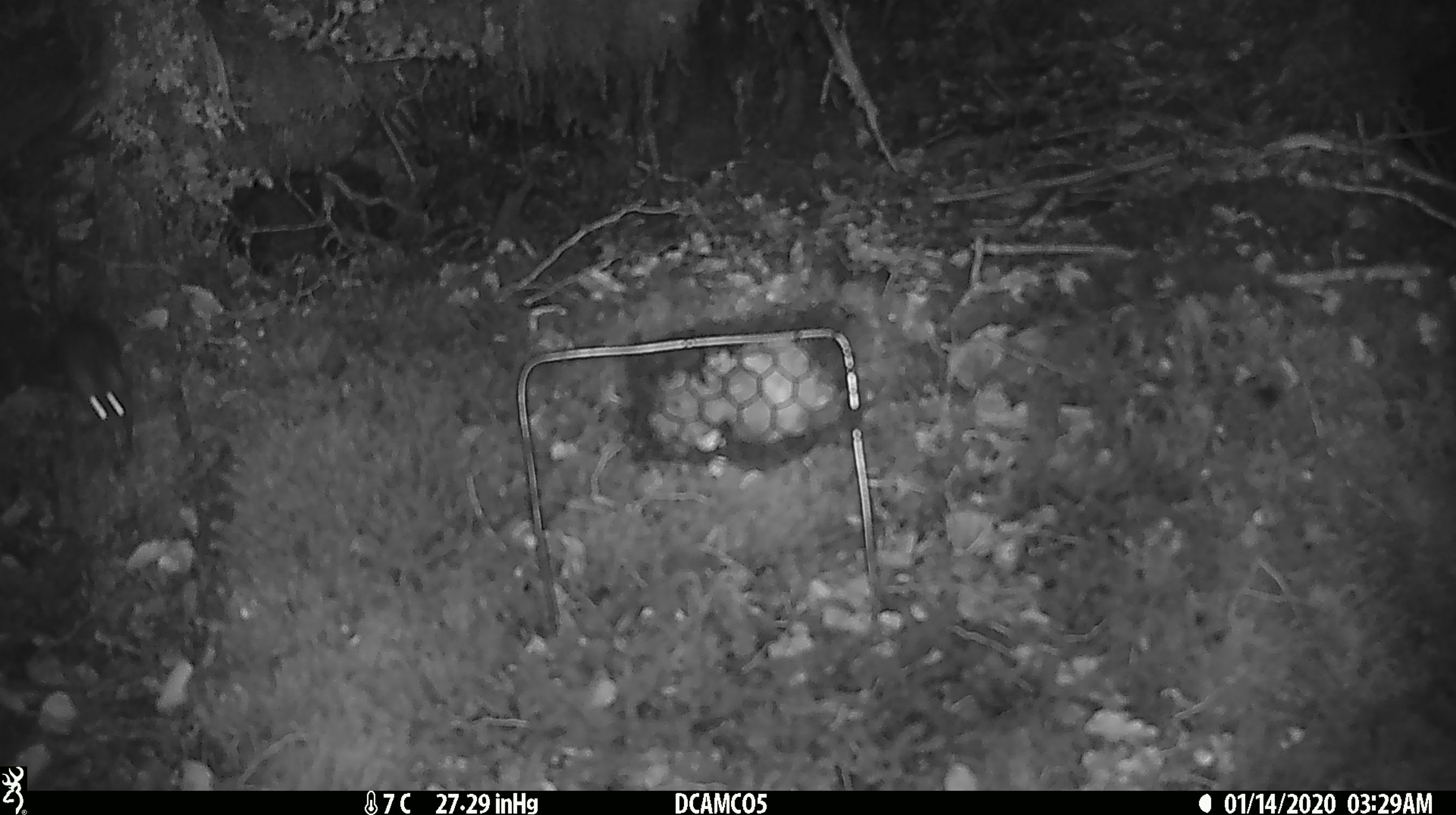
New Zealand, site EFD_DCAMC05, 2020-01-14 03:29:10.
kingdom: Animalia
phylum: Chordata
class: Mammalia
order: Rodentia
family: Muridae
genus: Mus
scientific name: Mus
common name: mouse